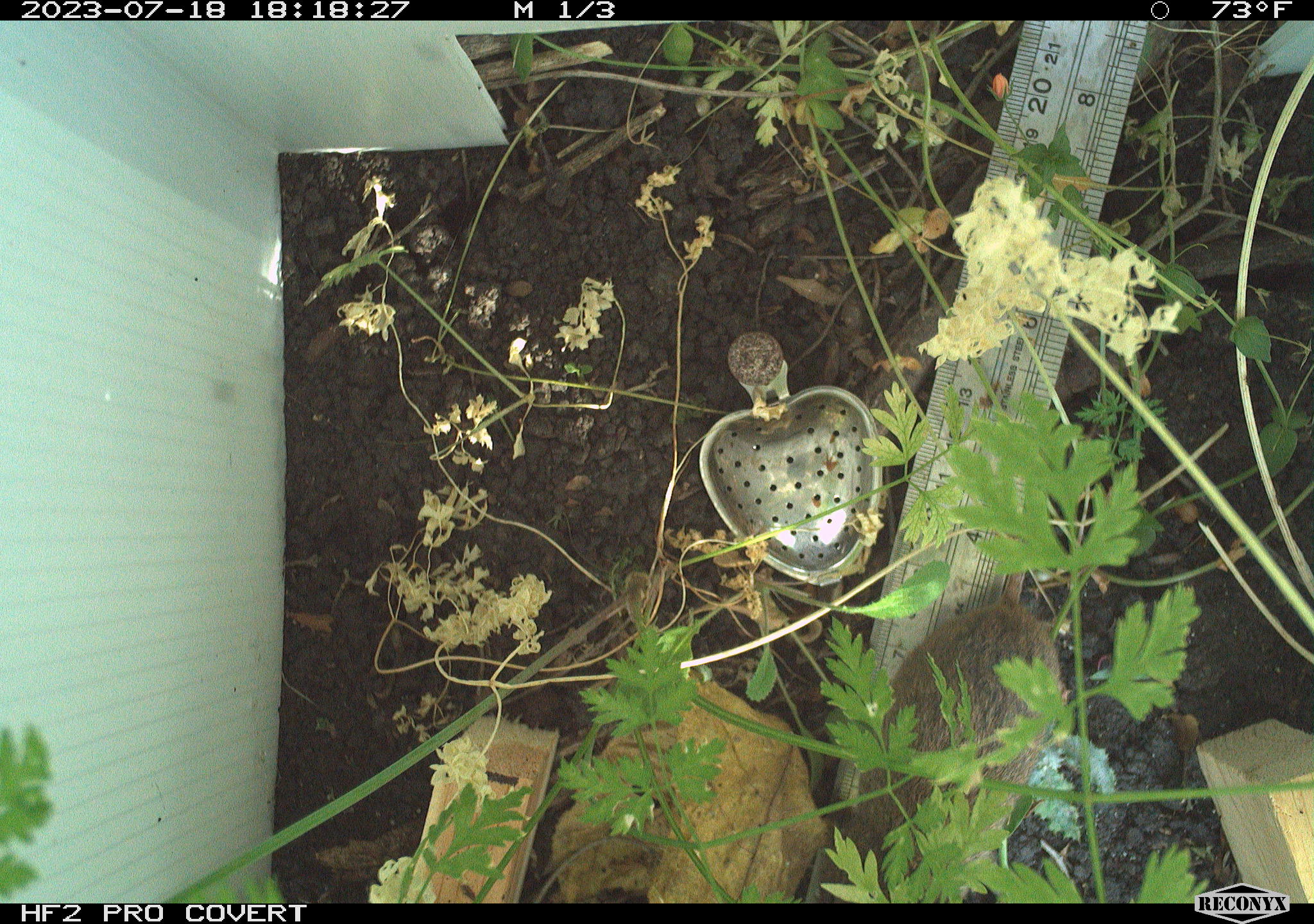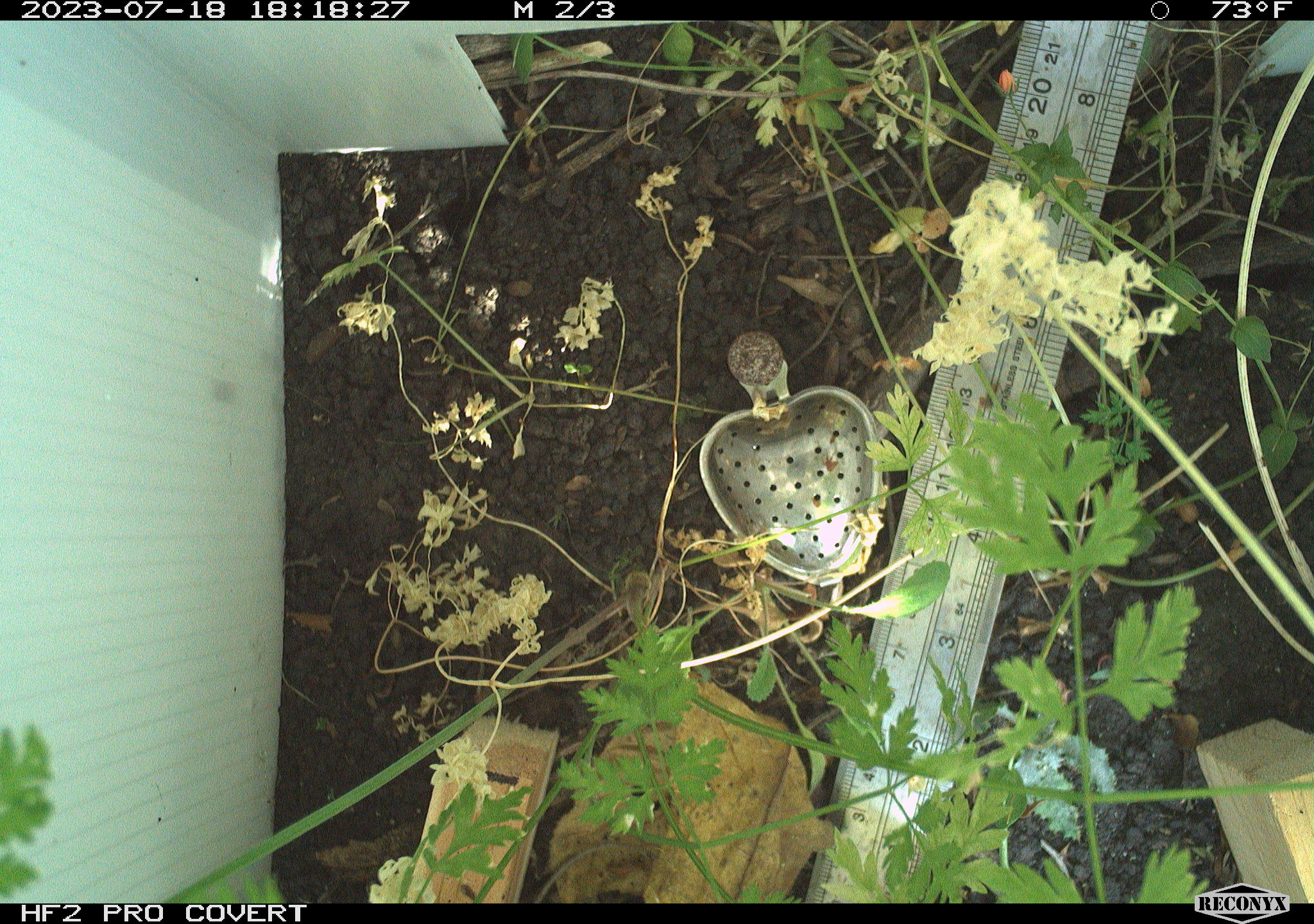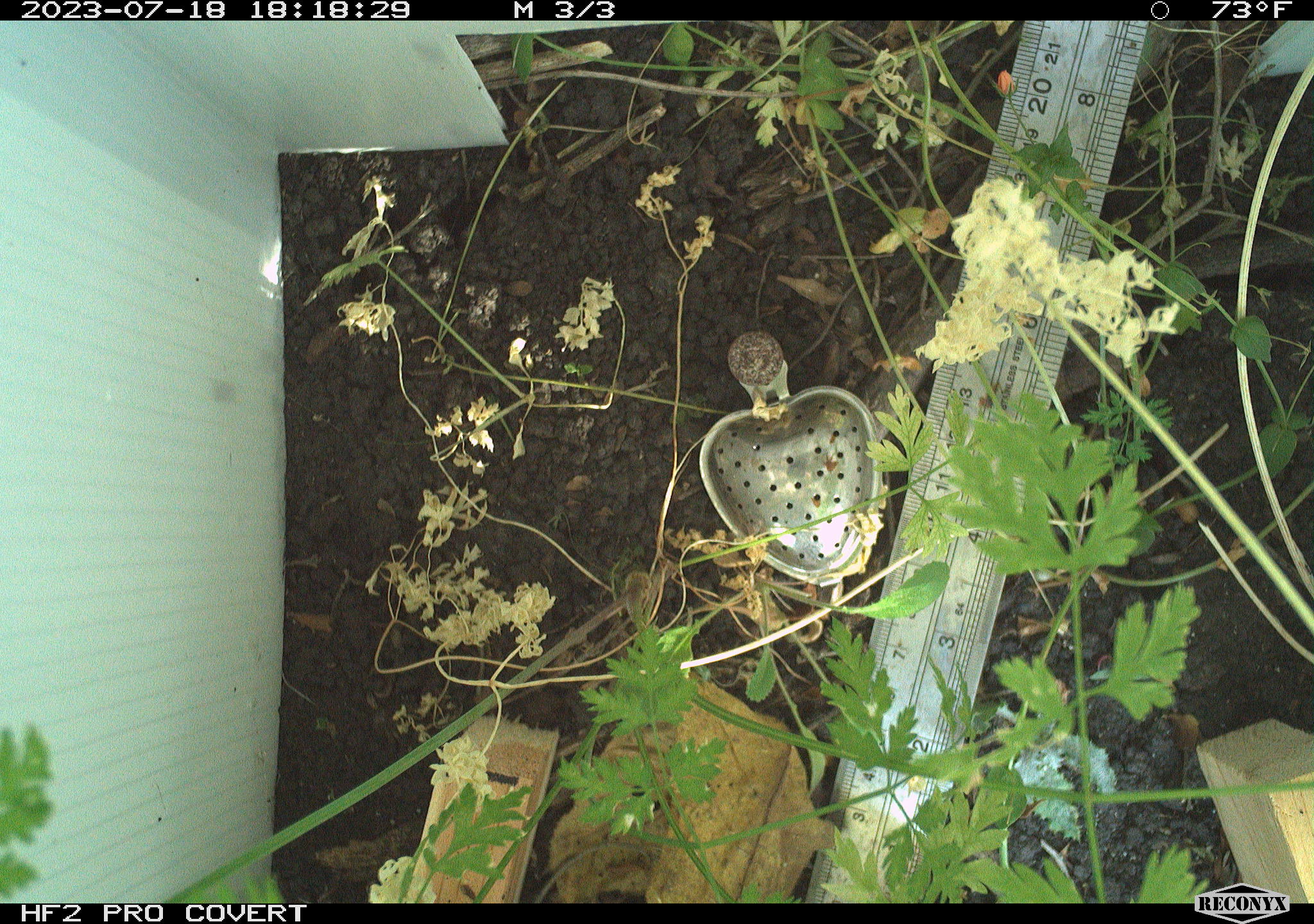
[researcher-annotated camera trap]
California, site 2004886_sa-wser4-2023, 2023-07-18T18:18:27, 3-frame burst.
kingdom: Animalia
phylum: Chordata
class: Mammalia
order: Rodentia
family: Cricetidae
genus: Microtus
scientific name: Microtus californicus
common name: california vole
California vole (Microtus californicus).